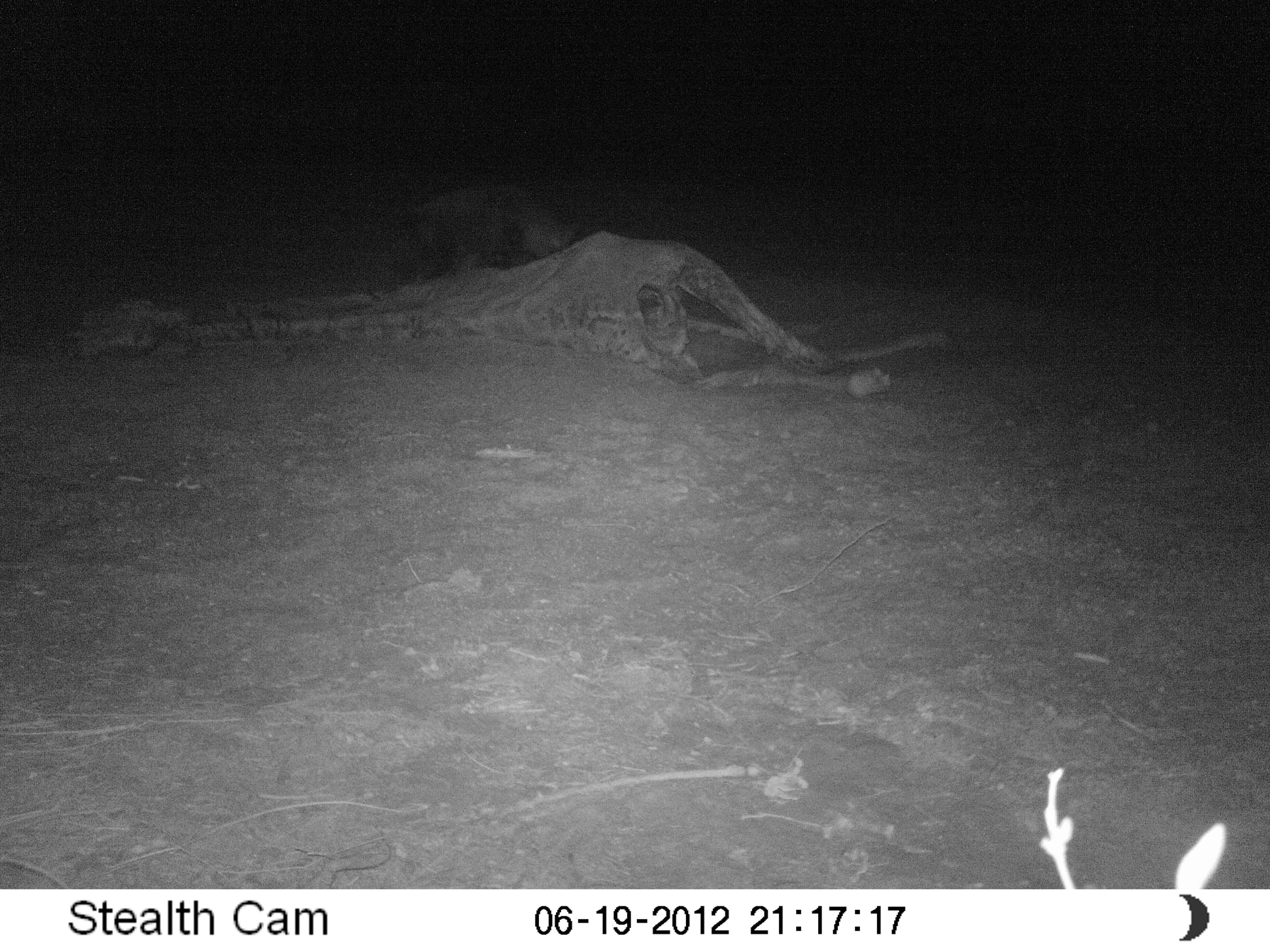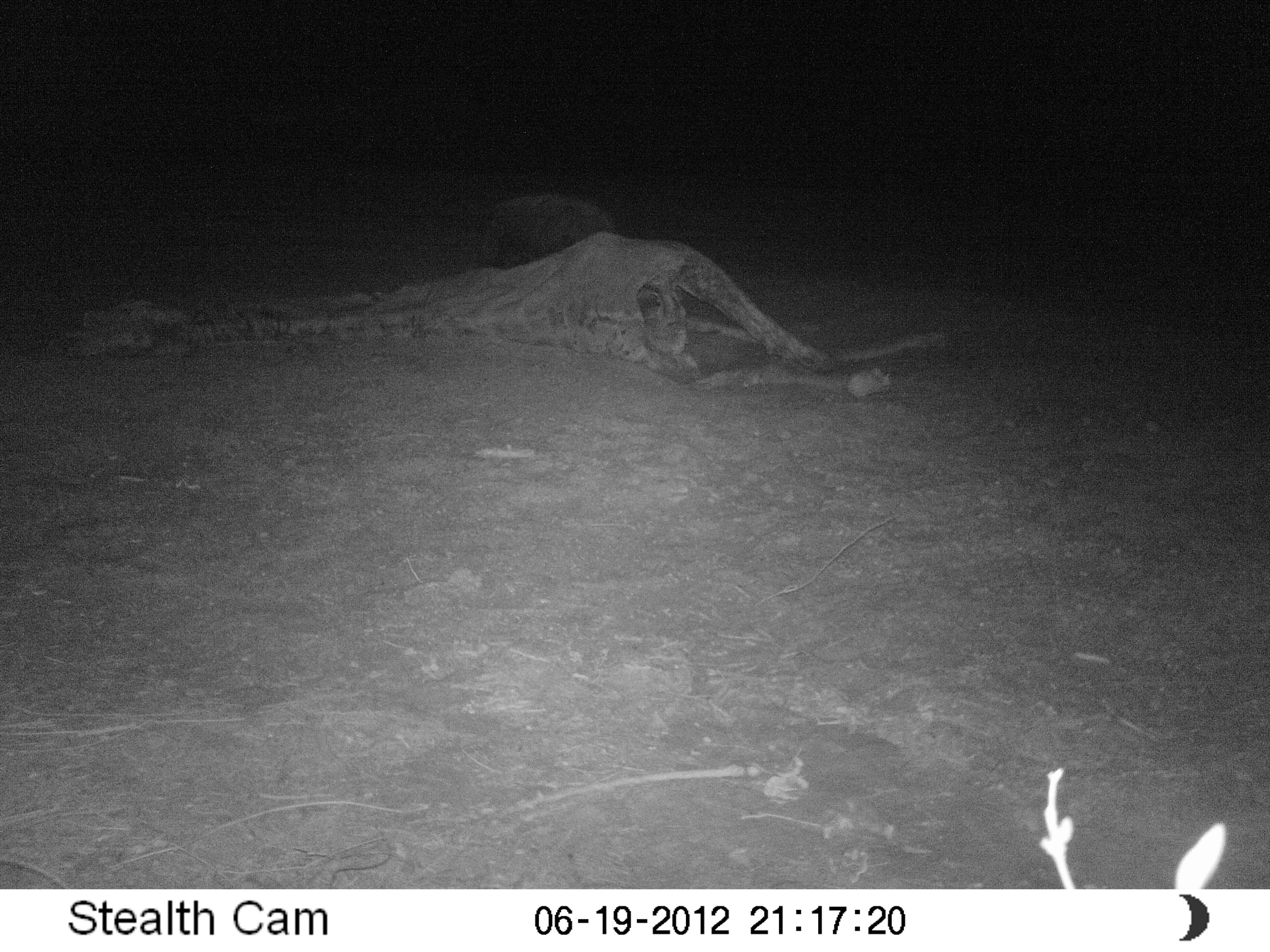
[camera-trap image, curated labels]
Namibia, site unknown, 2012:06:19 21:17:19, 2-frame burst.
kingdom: Animalia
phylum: Chordata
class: Mammalia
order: Carnivora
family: Hyaenidae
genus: Parahyaena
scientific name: Parahyaena brunnea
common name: brown hyena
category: hyaena brunnea